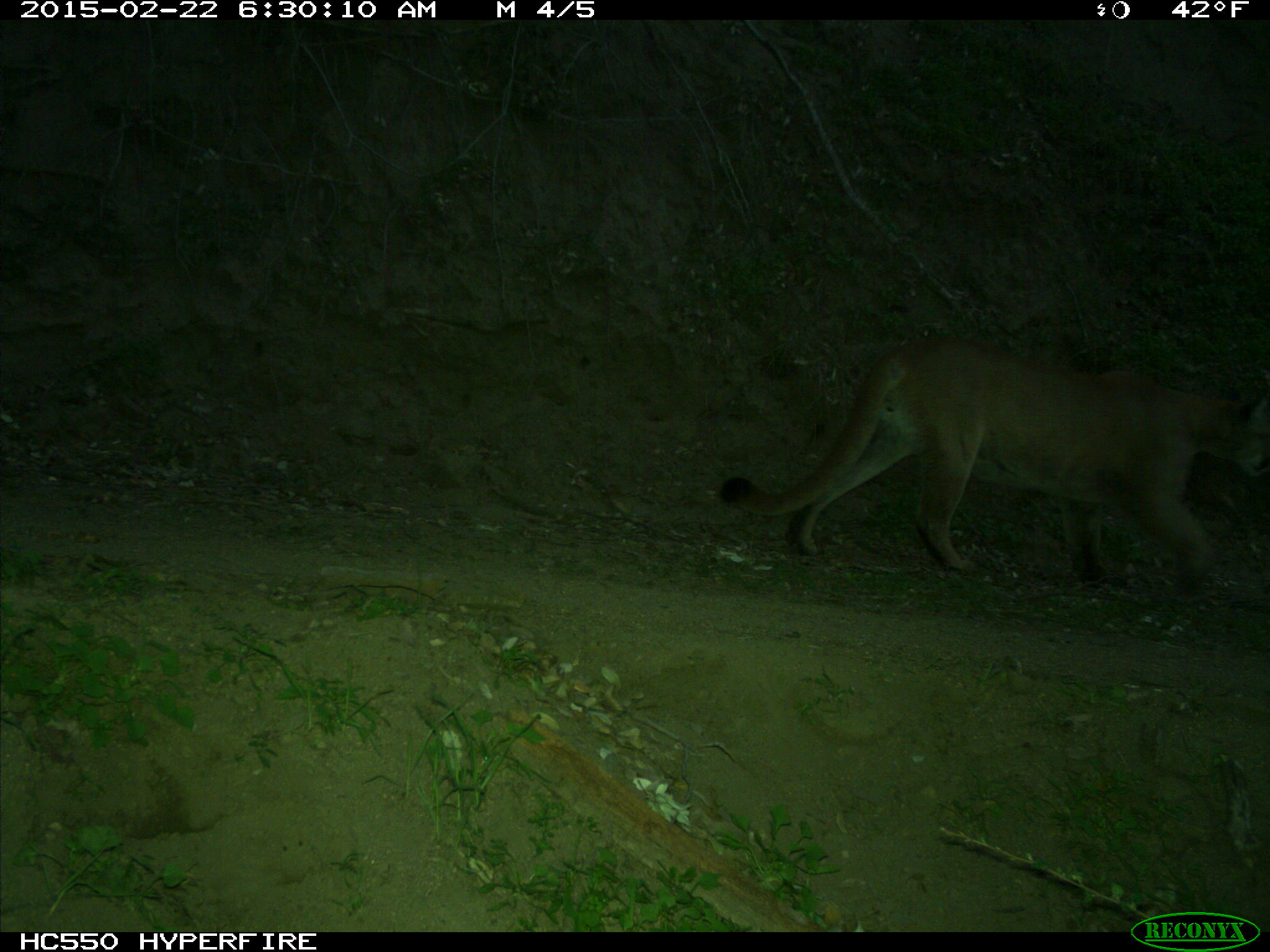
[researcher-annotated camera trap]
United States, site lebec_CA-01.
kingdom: Animalia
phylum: Chordata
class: Mammalia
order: Carnivora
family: Felidae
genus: Puma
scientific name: Puma concolor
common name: mountain lion